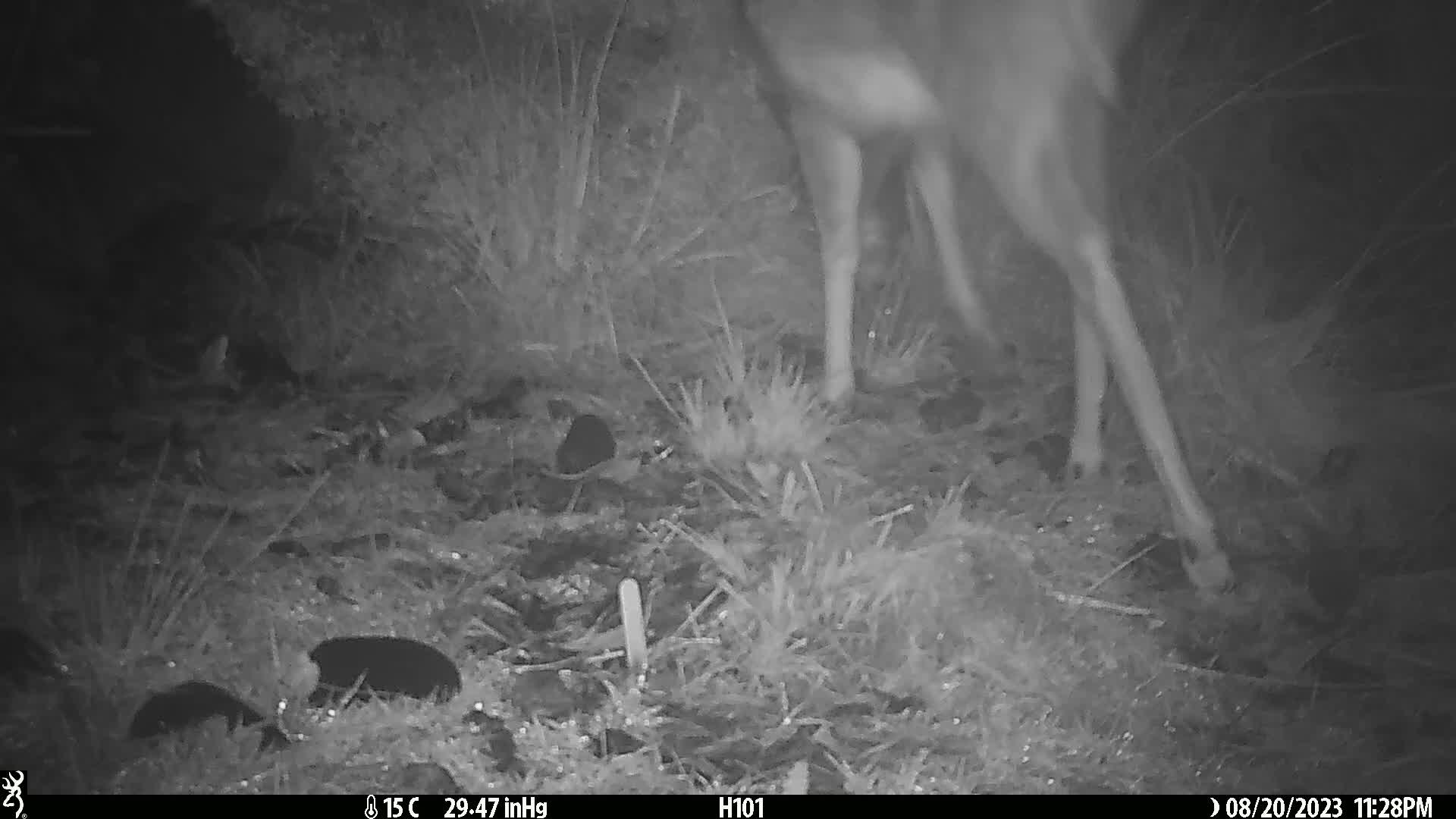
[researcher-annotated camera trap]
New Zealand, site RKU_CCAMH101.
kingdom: Animalia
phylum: Chordata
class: Mammalia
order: Artiodactyla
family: Cervidae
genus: Odocoileus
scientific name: Odocoileus virginianus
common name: white-tailed deer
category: white tailed deer